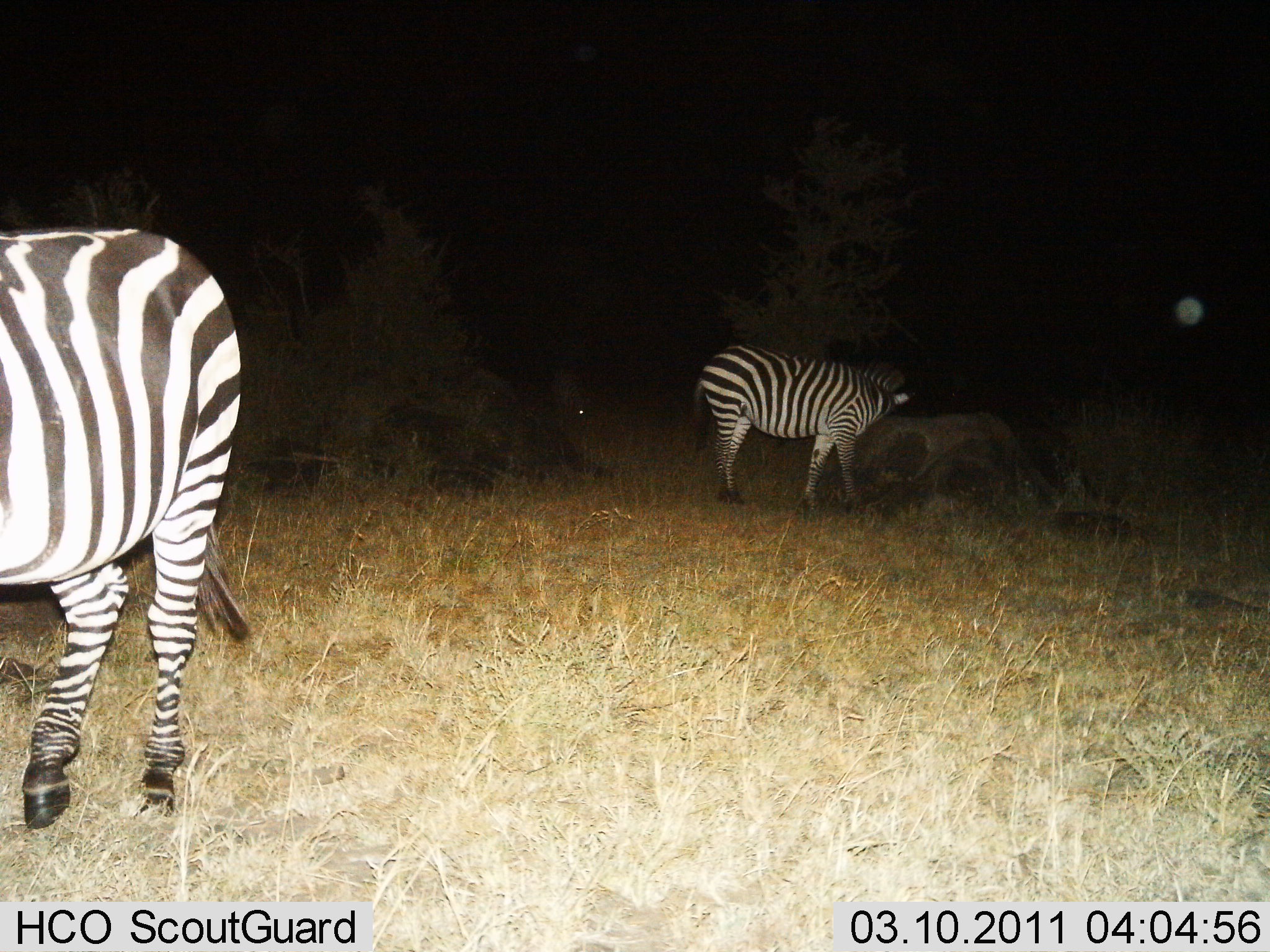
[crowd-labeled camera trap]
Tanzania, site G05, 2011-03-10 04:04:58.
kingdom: Animalia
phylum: Chordata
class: Mammalia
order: Perissodactyla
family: Equidae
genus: Equus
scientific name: Equus quagga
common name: plains zebra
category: zebra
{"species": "zebra (plains zebra) (Equus quagga)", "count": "2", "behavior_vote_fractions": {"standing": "100%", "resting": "0%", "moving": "9%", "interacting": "0%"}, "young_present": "0%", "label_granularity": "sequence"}